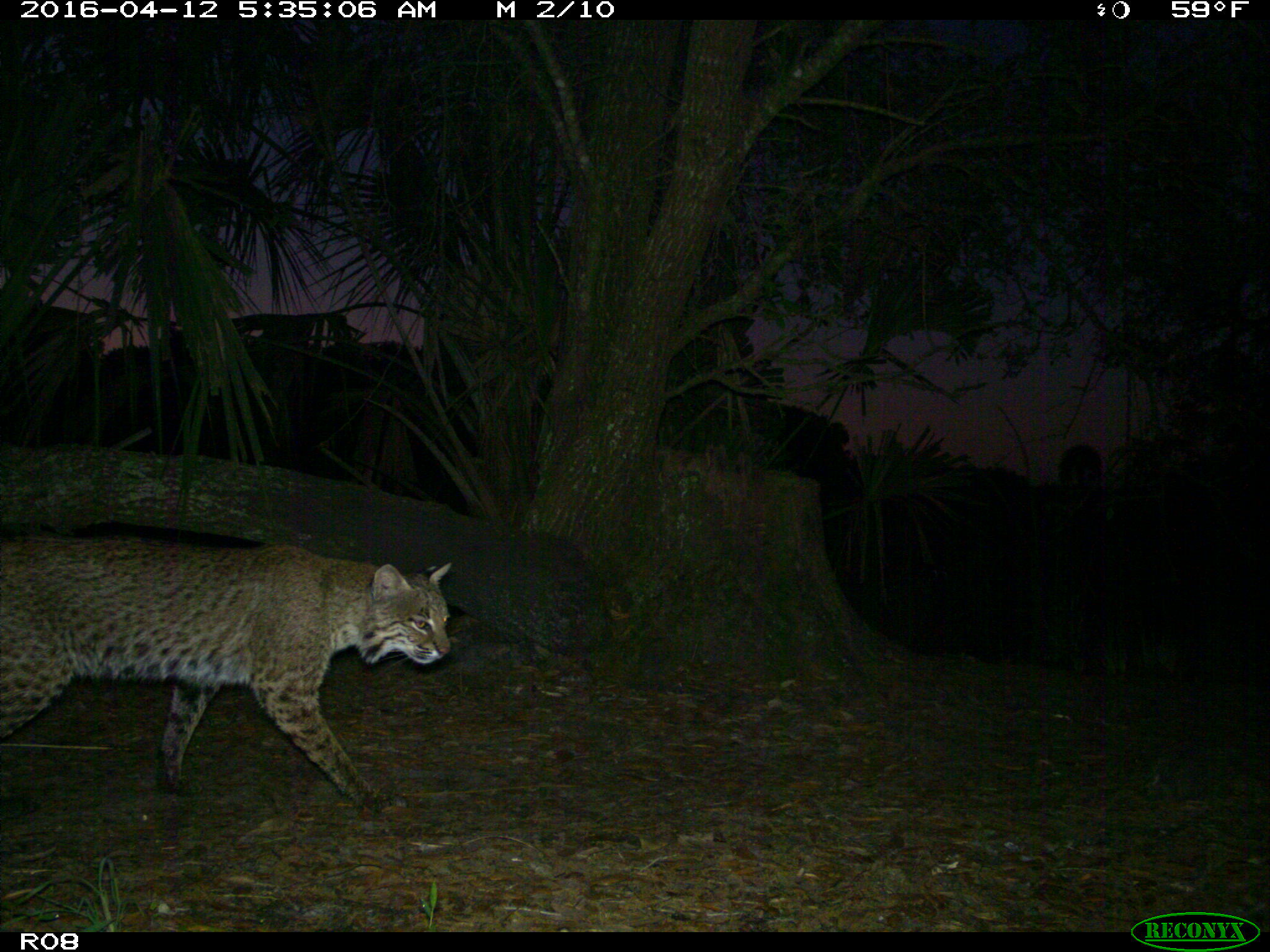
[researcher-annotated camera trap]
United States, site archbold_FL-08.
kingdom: Animalia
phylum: Chordata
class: Mammalia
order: Carnivora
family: Felidae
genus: Lynx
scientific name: Lynx rufus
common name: bobcat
Lynx rufus (bobcat).